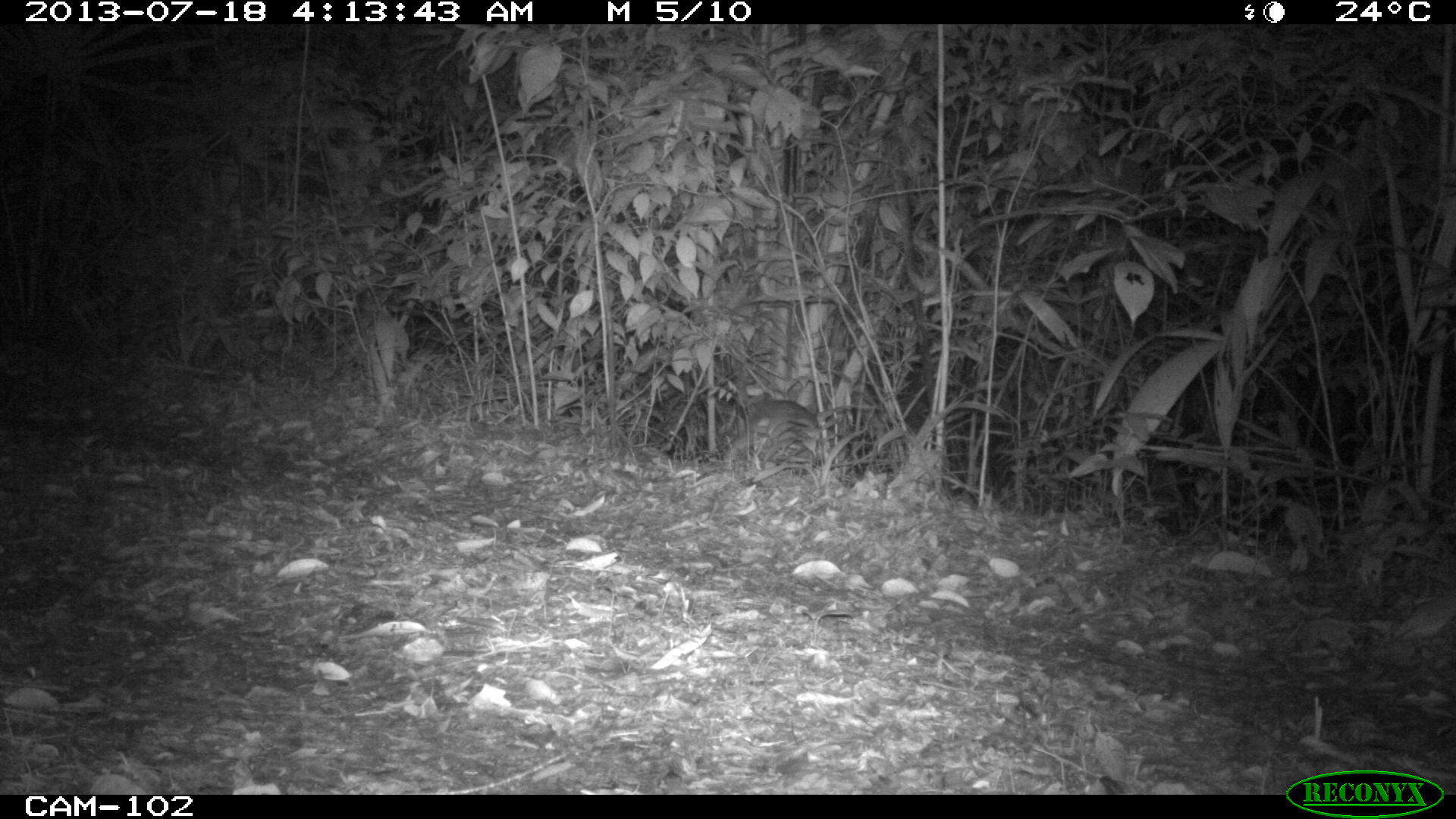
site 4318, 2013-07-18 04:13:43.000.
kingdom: Animalia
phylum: Chordata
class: Mammalia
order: Rodentia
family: Cuniculidae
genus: Cuniculus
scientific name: Cuniculus paca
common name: lowland paca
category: agouti paca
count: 1